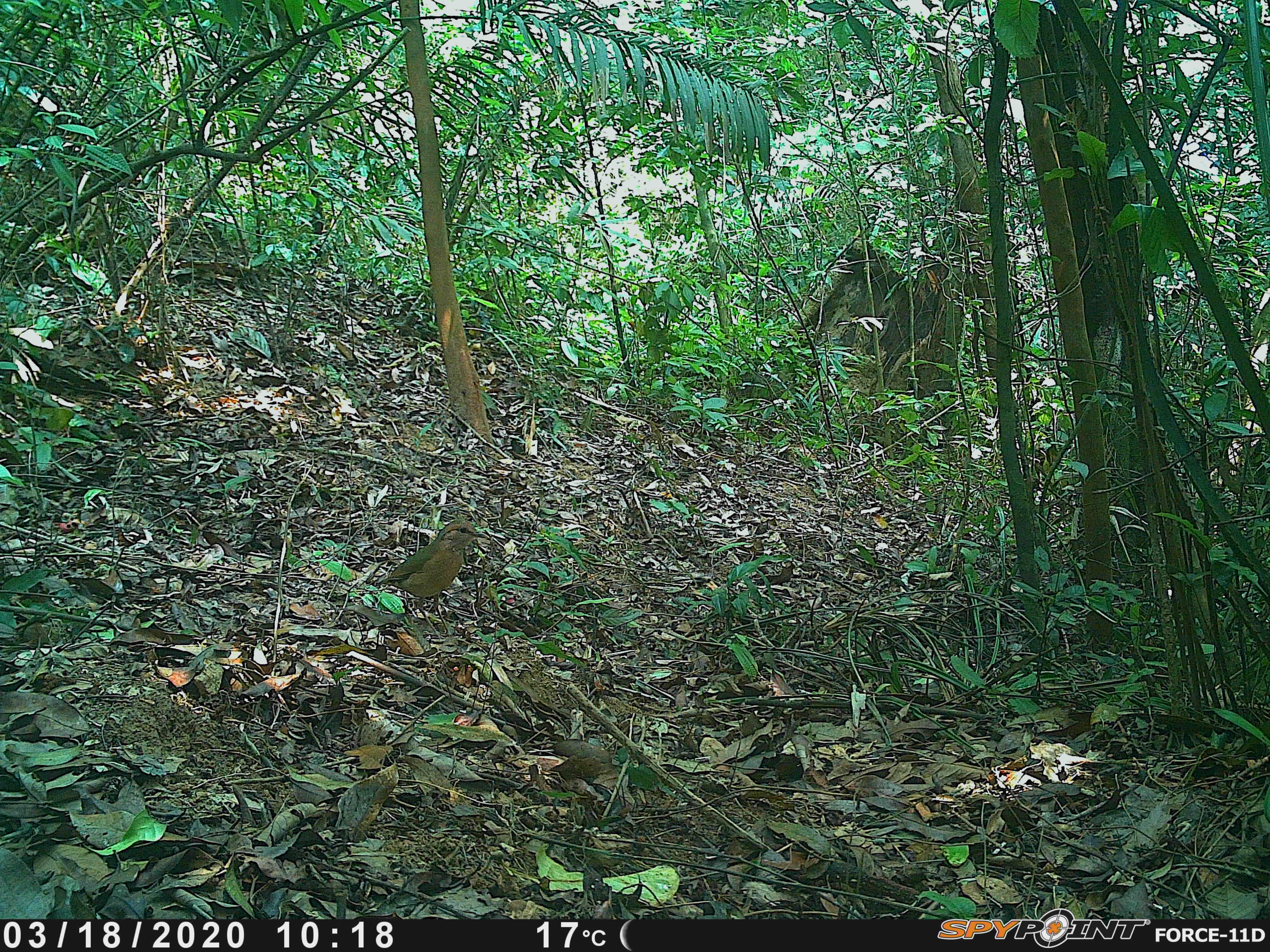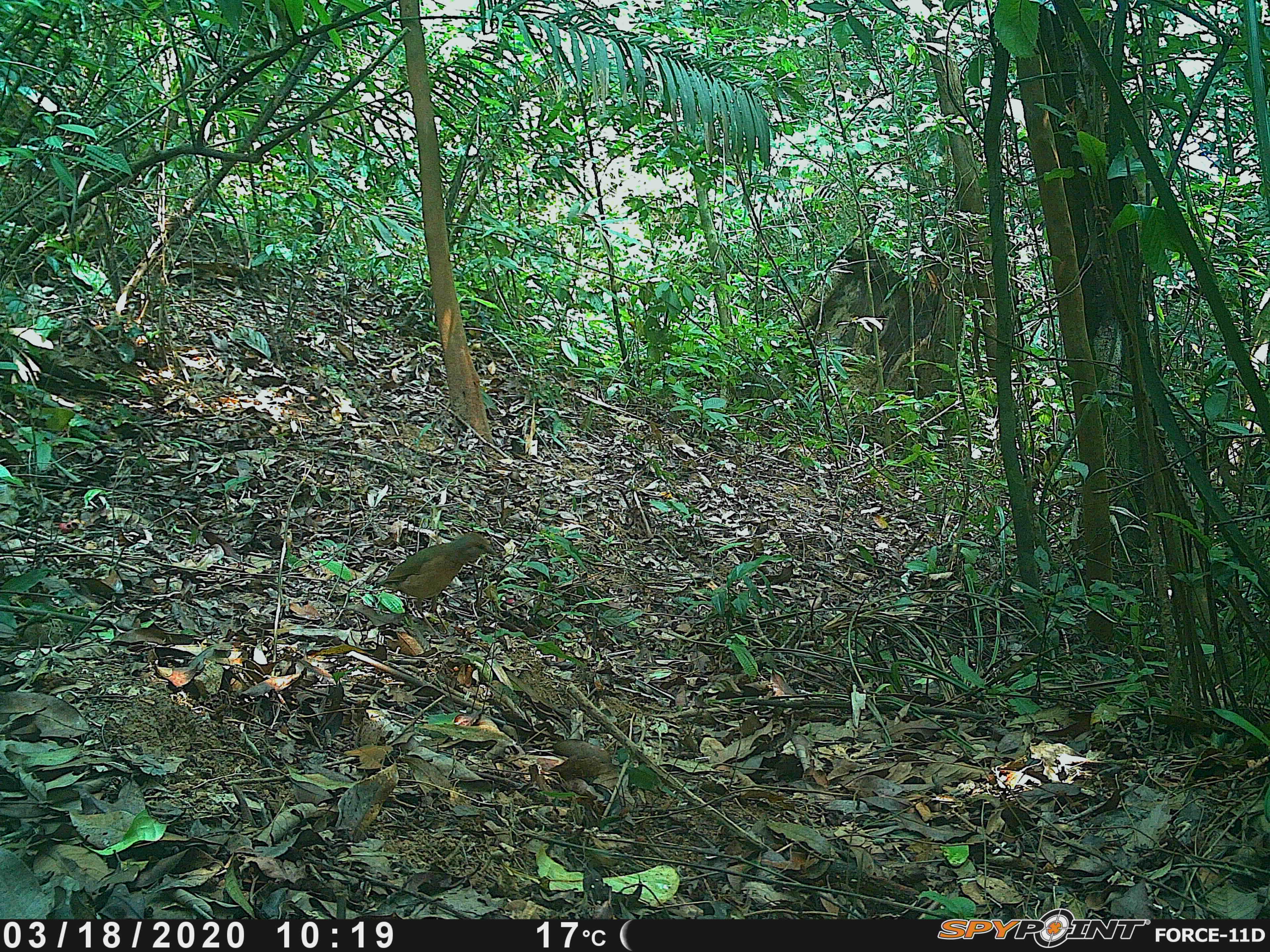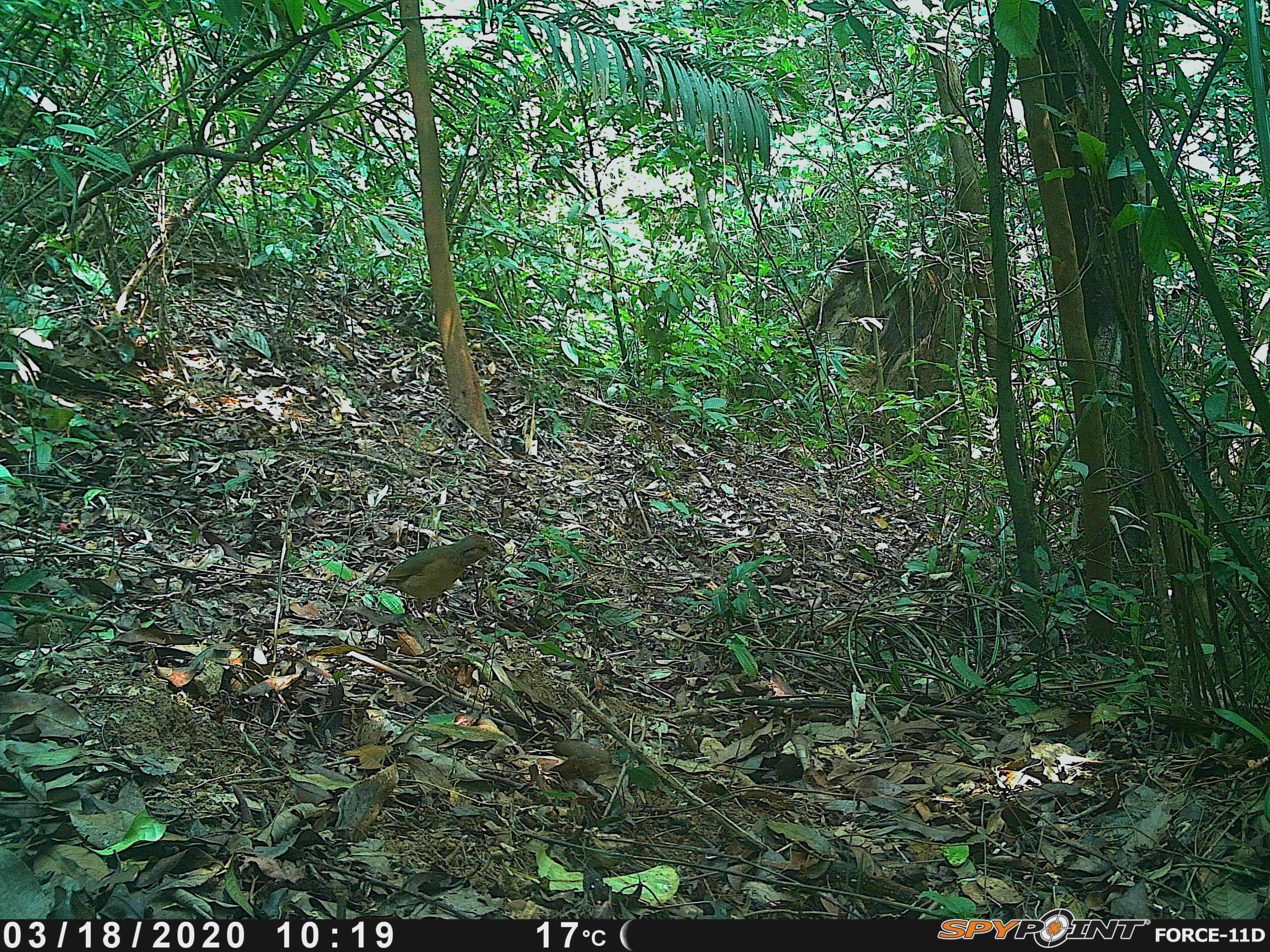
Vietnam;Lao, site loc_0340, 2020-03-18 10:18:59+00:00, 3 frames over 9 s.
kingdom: Animalia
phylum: Chordata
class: Aves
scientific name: Aves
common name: bird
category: unidentified bird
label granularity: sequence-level